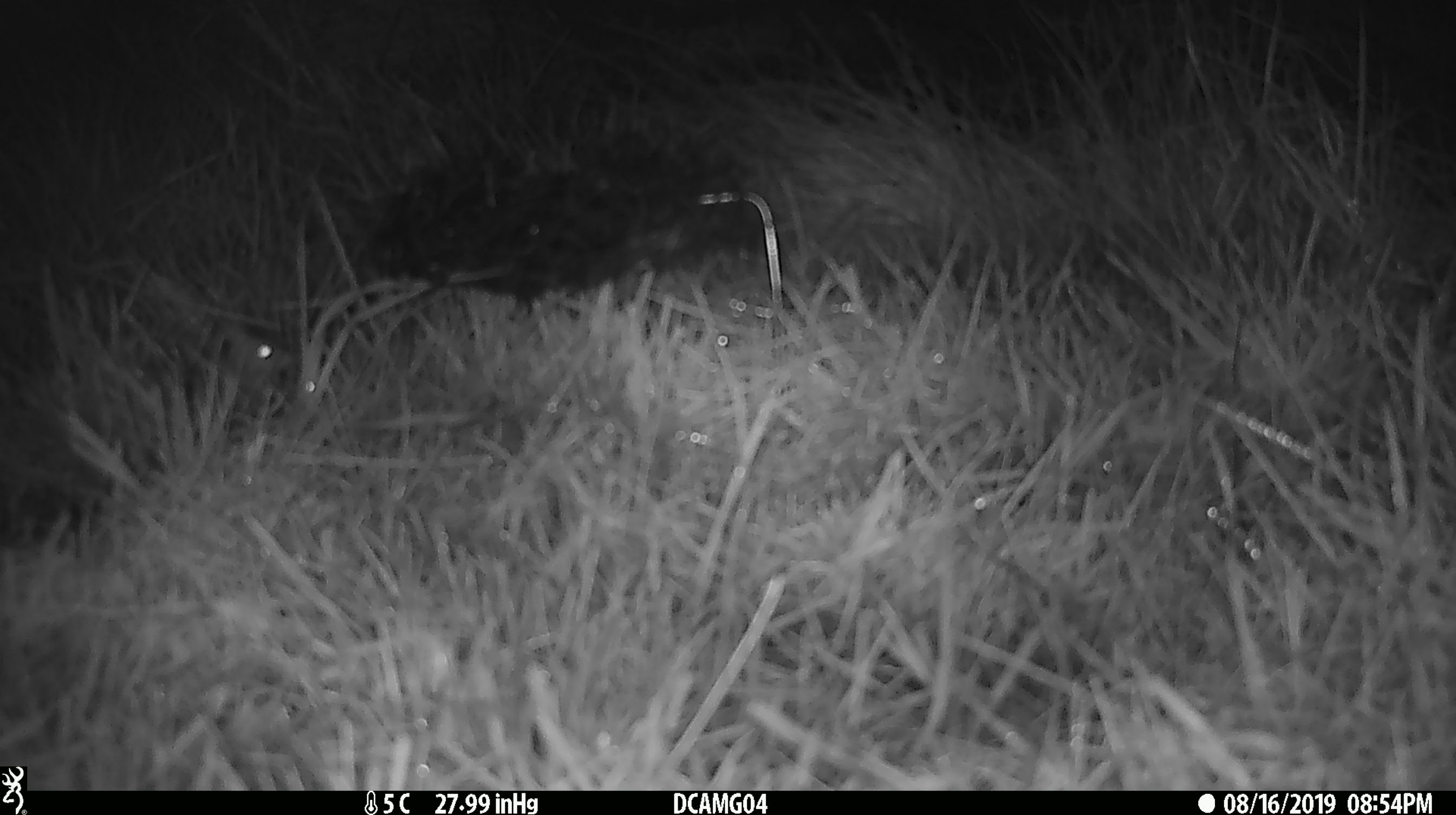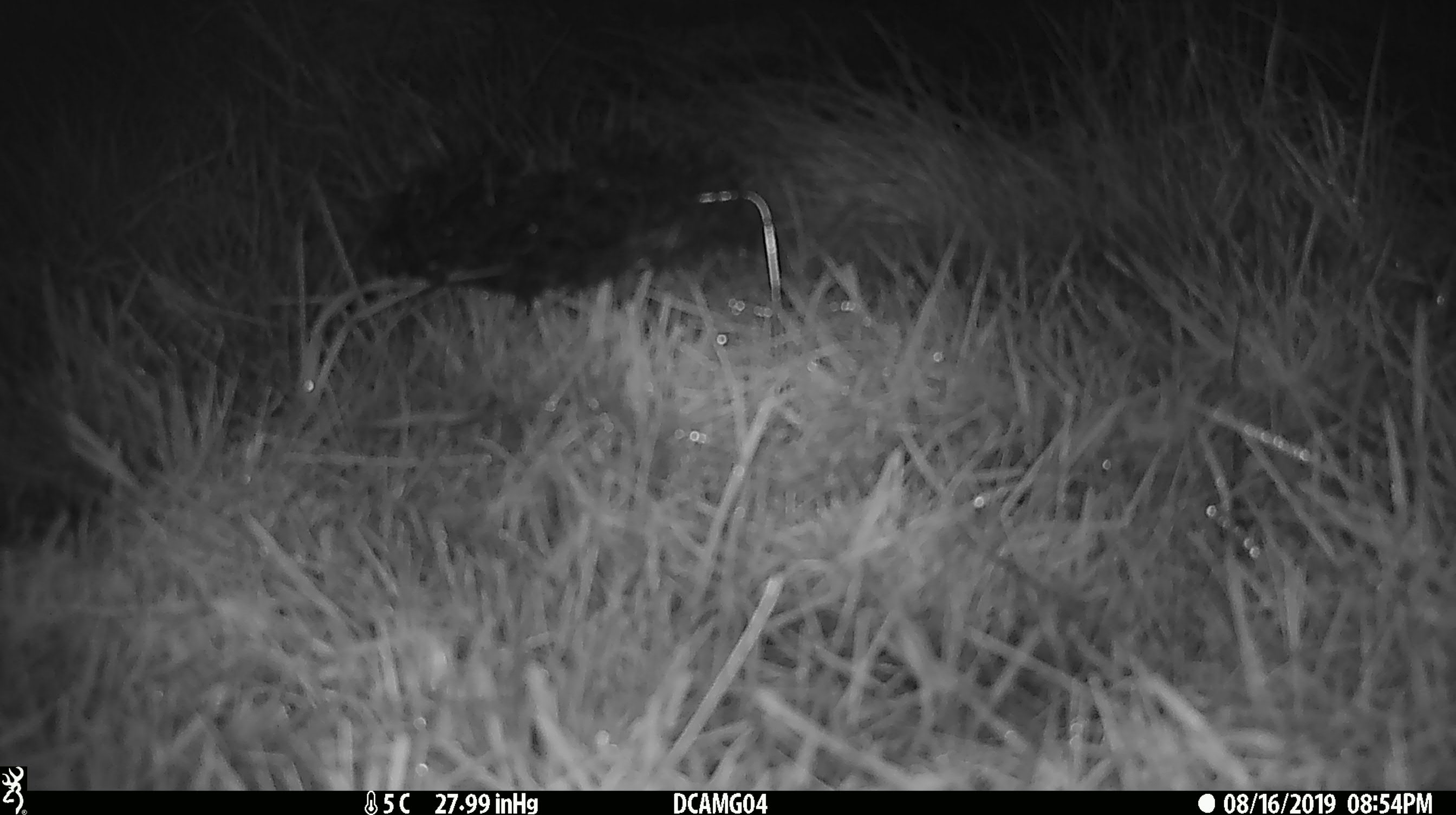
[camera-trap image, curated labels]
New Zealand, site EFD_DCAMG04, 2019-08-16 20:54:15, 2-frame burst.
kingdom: Animalia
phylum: Chordata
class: Mammalia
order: Rodentia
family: Muridae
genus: Mus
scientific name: Mus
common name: mouse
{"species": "mouse (Mus)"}